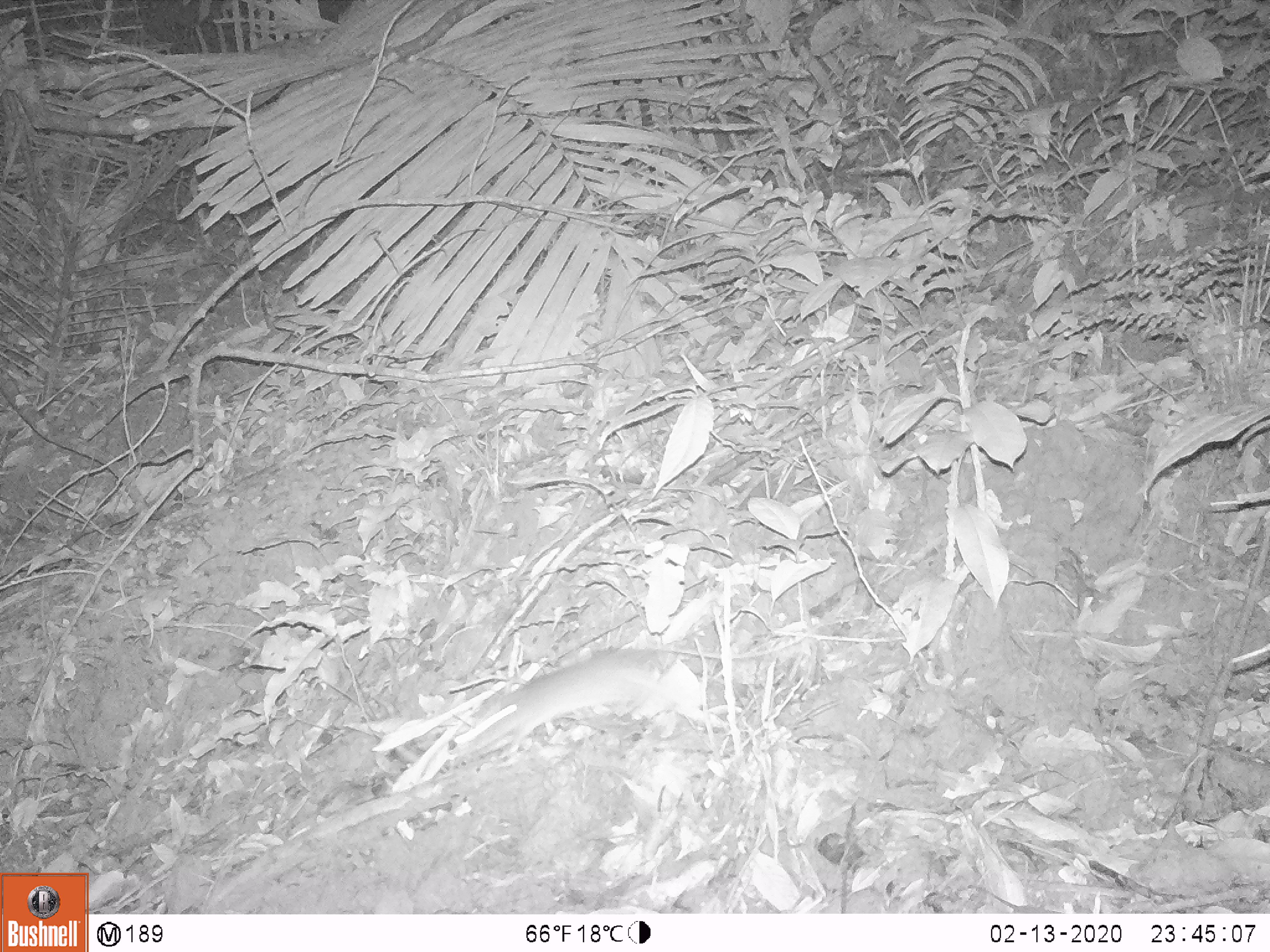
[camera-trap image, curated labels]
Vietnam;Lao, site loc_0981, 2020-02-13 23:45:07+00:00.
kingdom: Animalia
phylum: Chordata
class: Mammalia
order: Rodentia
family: Muridae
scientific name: Muridae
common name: old-world mice and rats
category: unidentified murid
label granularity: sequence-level